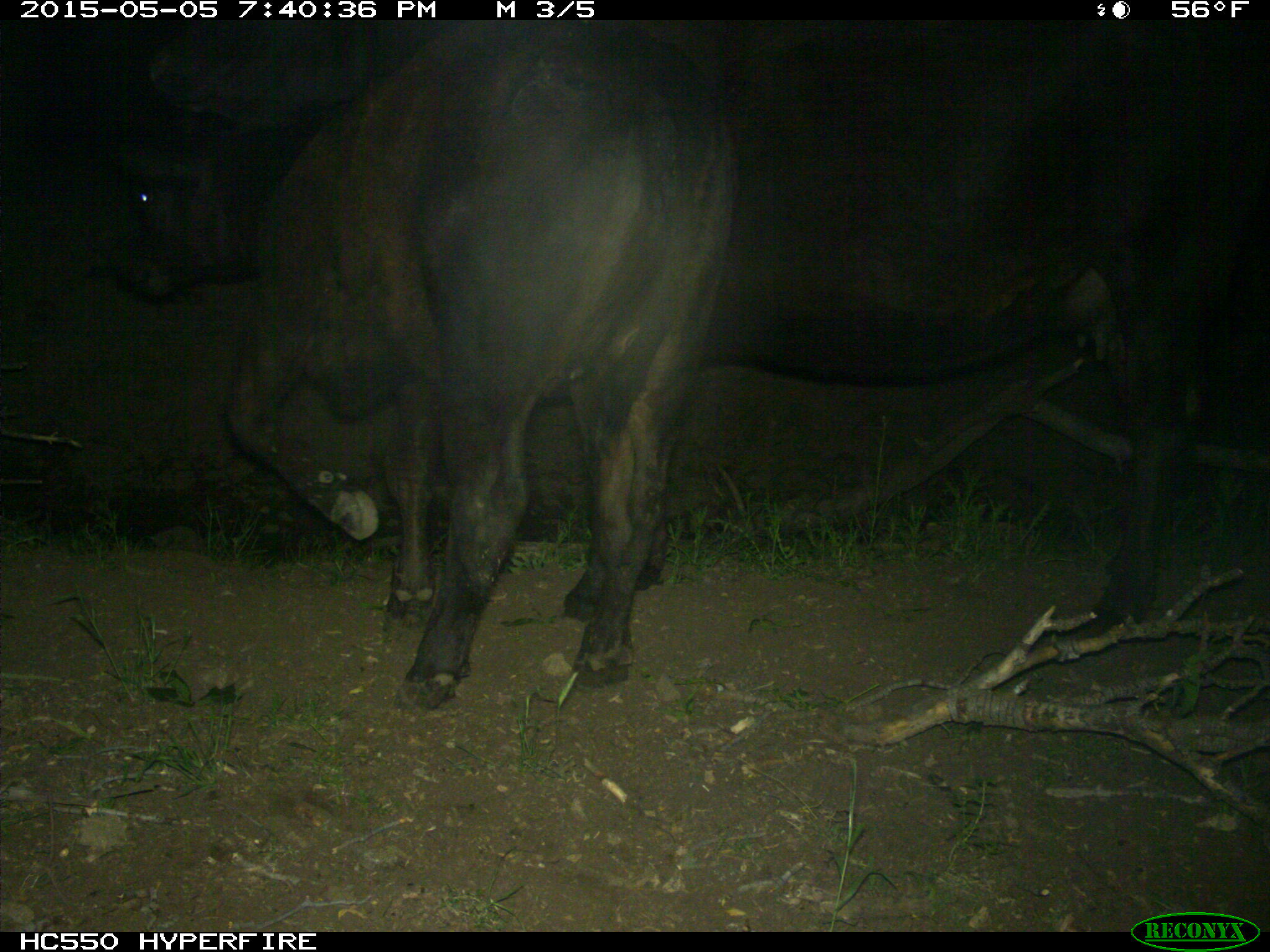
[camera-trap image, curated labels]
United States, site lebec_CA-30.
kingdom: Animalia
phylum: Chordata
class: Mammalia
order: Artiodactyla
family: Bovidae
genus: Bos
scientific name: Bos taurus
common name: domestic cow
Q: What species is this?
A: Bos taurus (domestic cow).